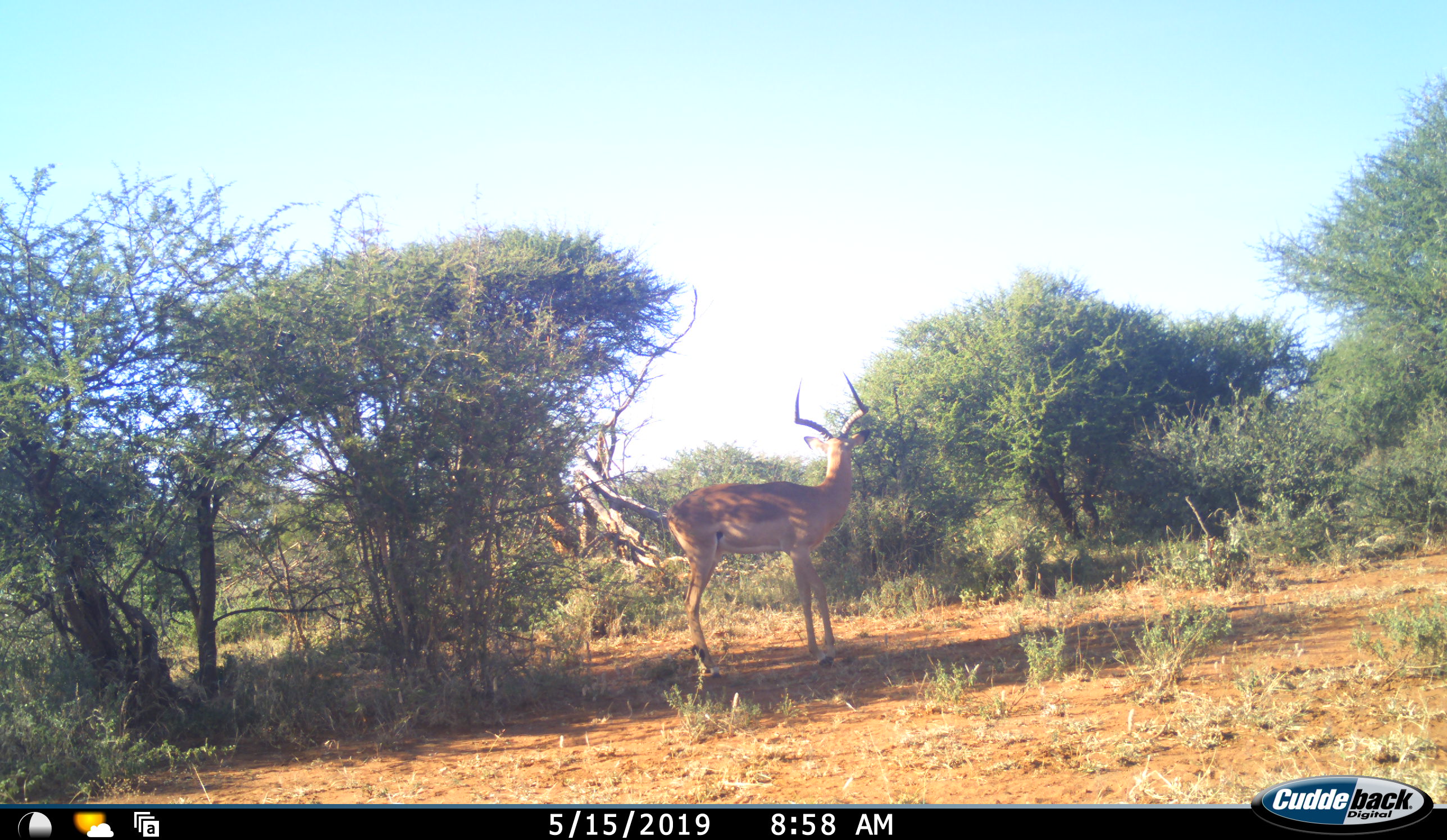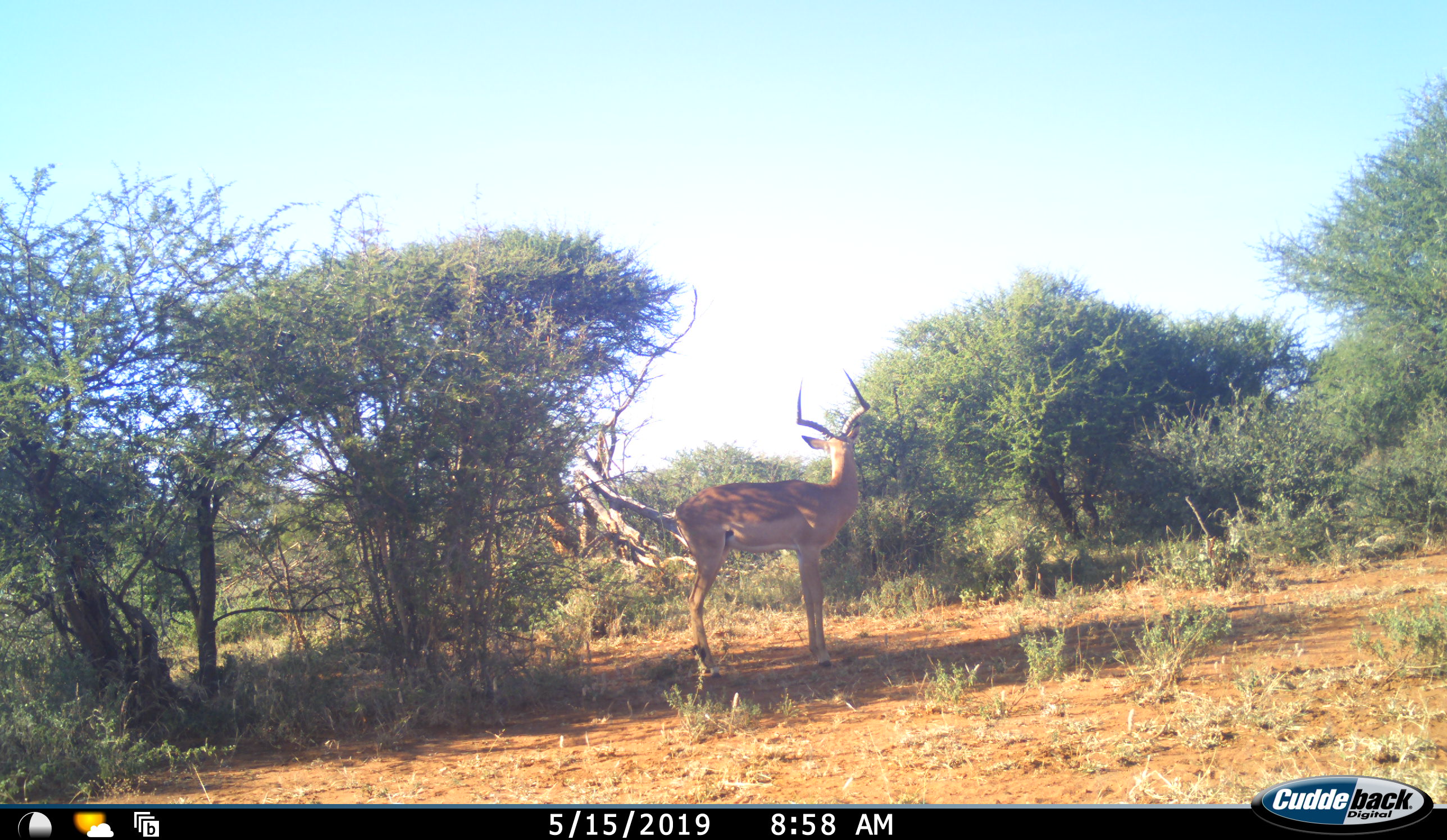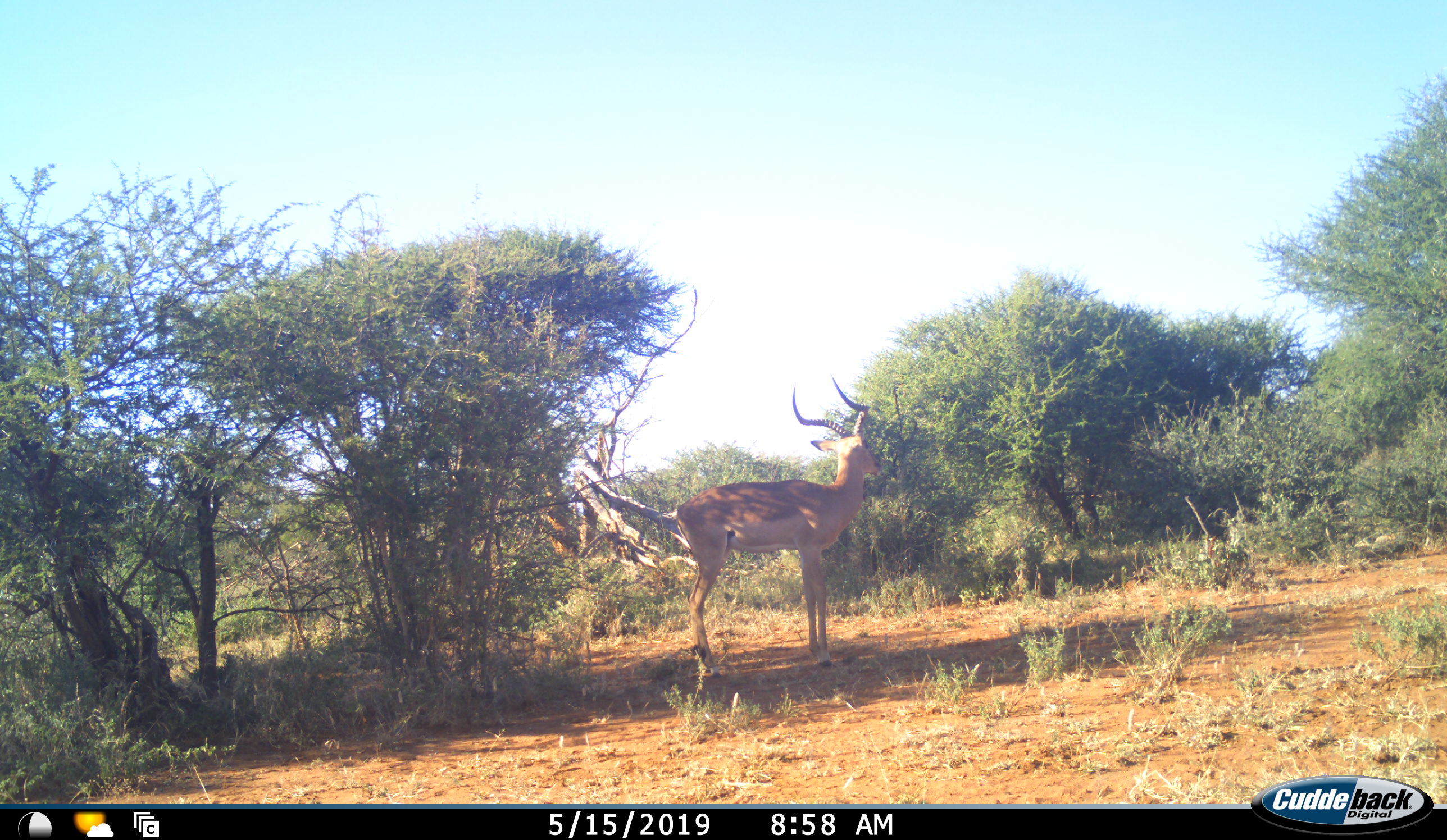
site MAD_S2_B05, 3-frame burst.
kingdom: Animalia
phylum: Chordata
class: Mammalia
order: Artiodactyla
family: Bovidae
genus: Aepyceros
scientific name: Aepyceros melampus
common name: impala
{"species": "impala (Aepyceros melampus)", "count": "1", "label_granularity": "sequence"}